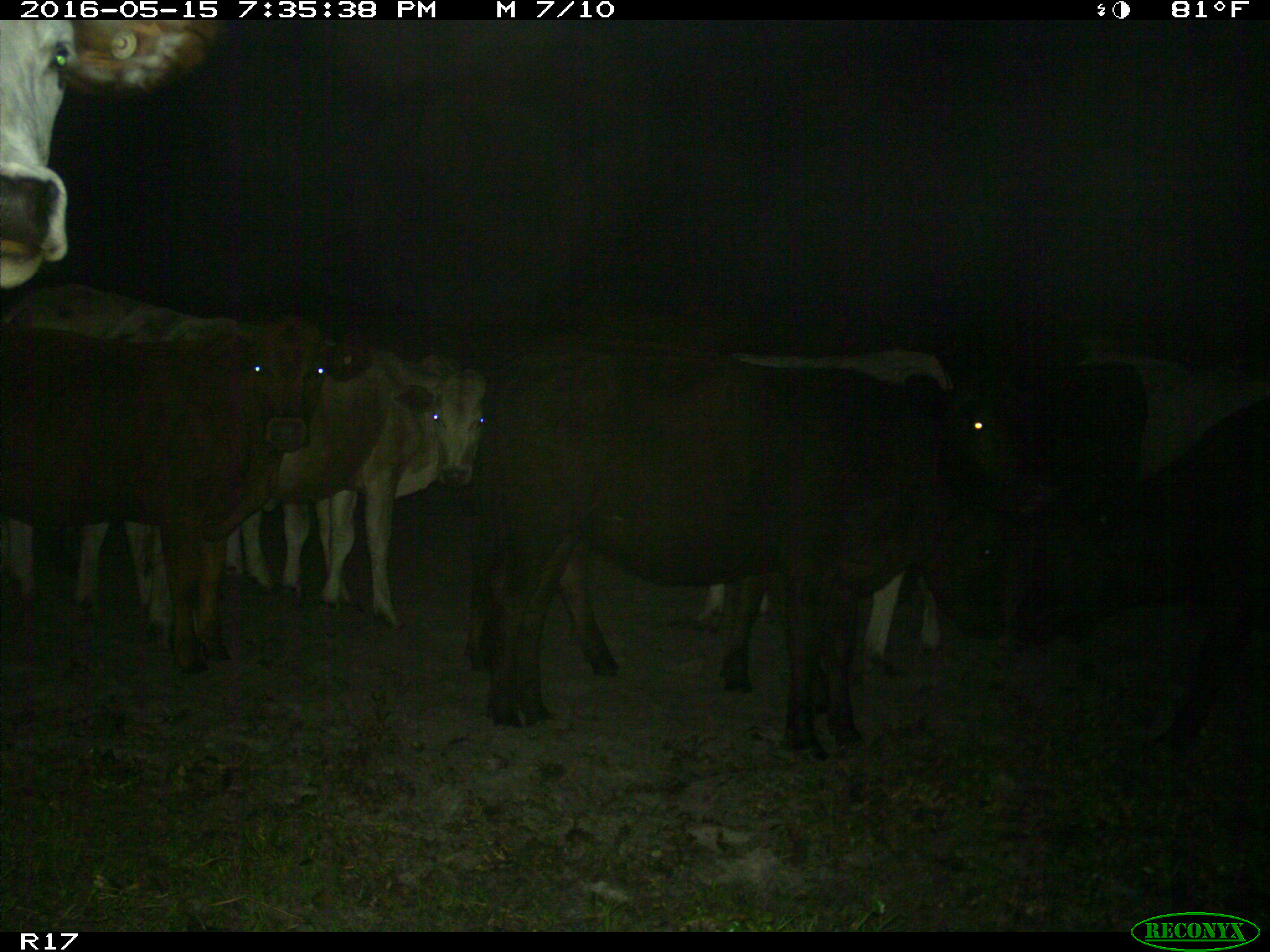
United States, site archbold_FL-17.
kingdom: Animalia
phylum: Chordata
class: Mammalia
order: Artiodactyla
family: Bovidae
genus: Bos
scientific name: Bos taurus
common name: domestic cow